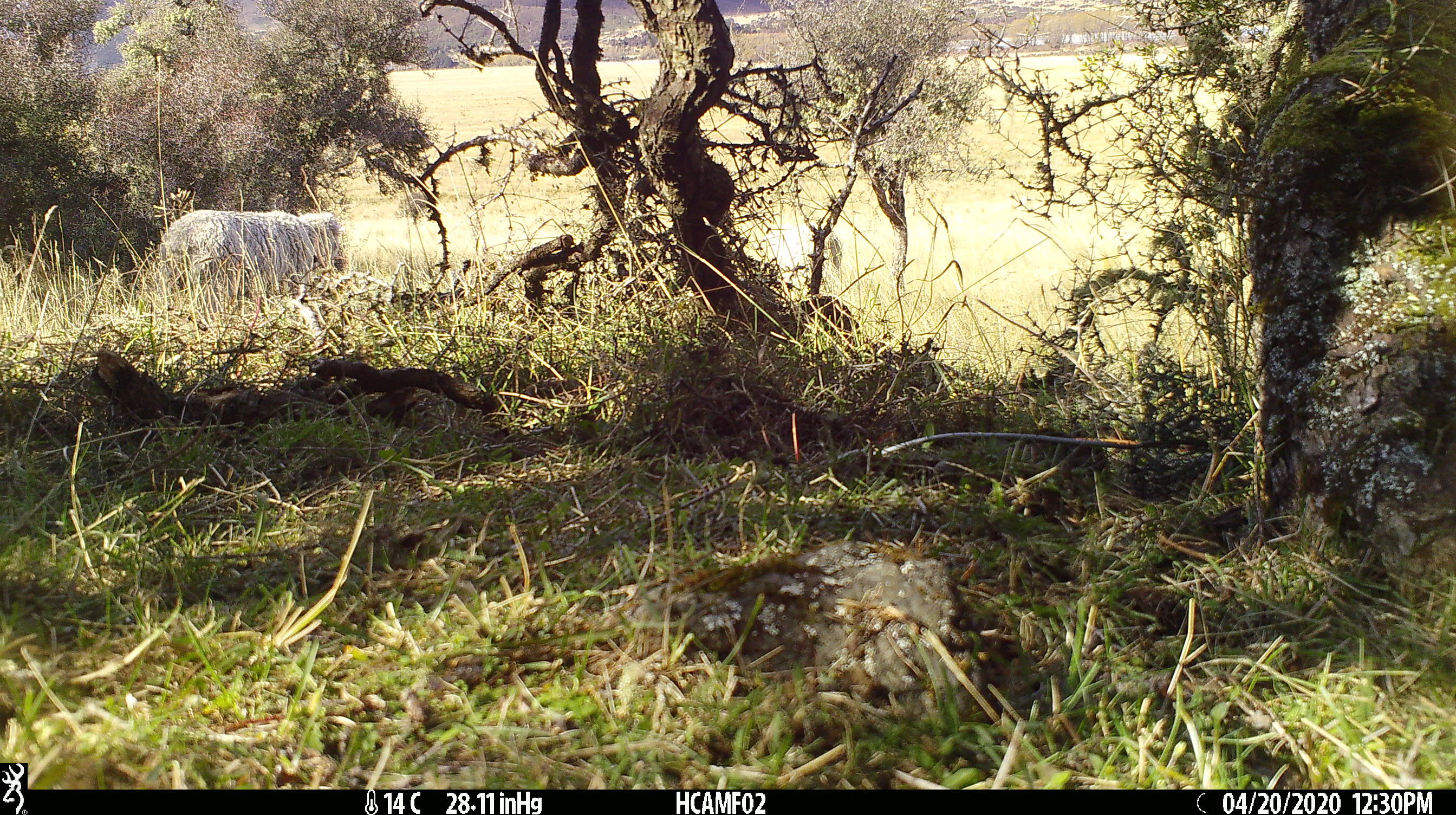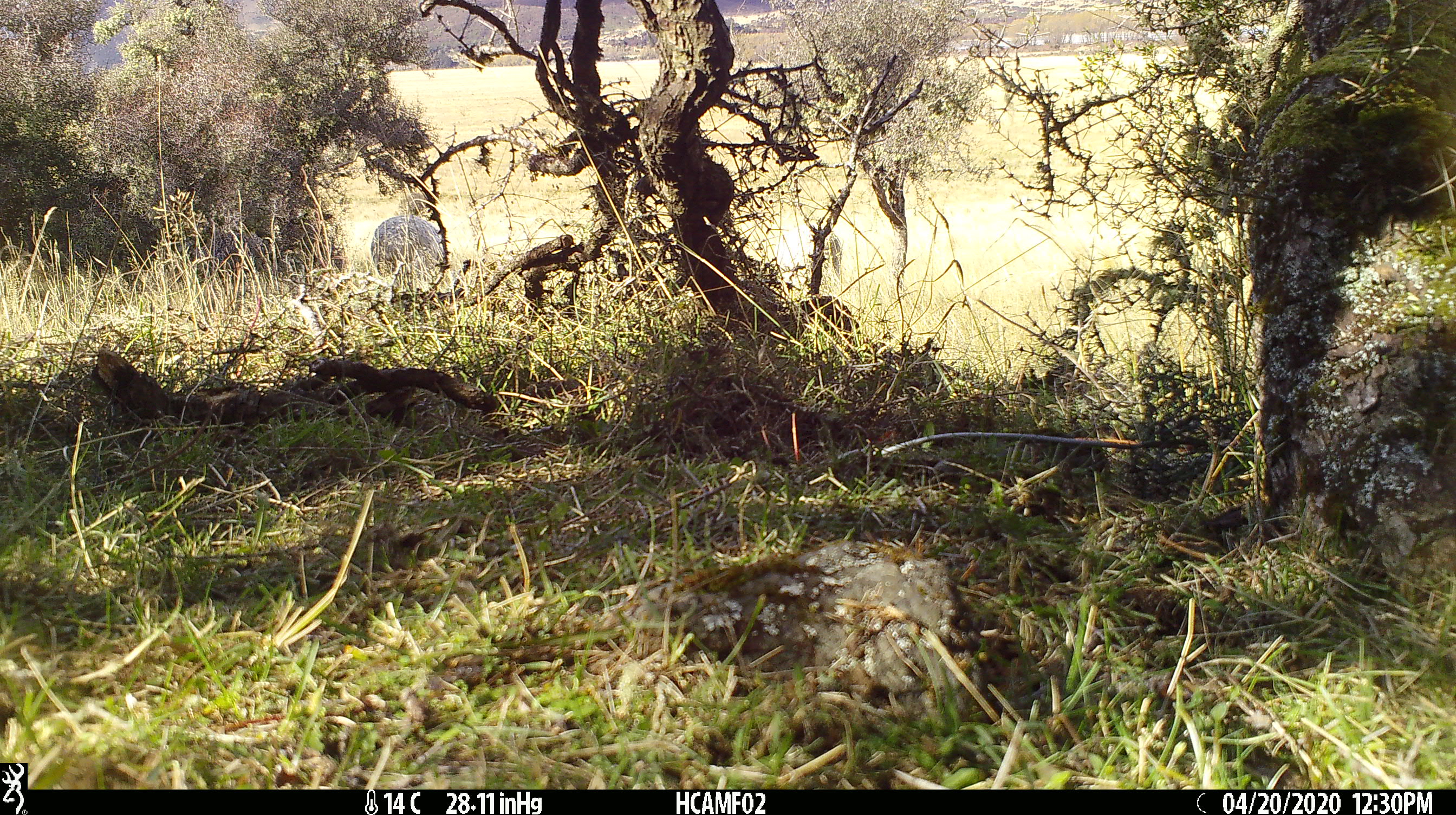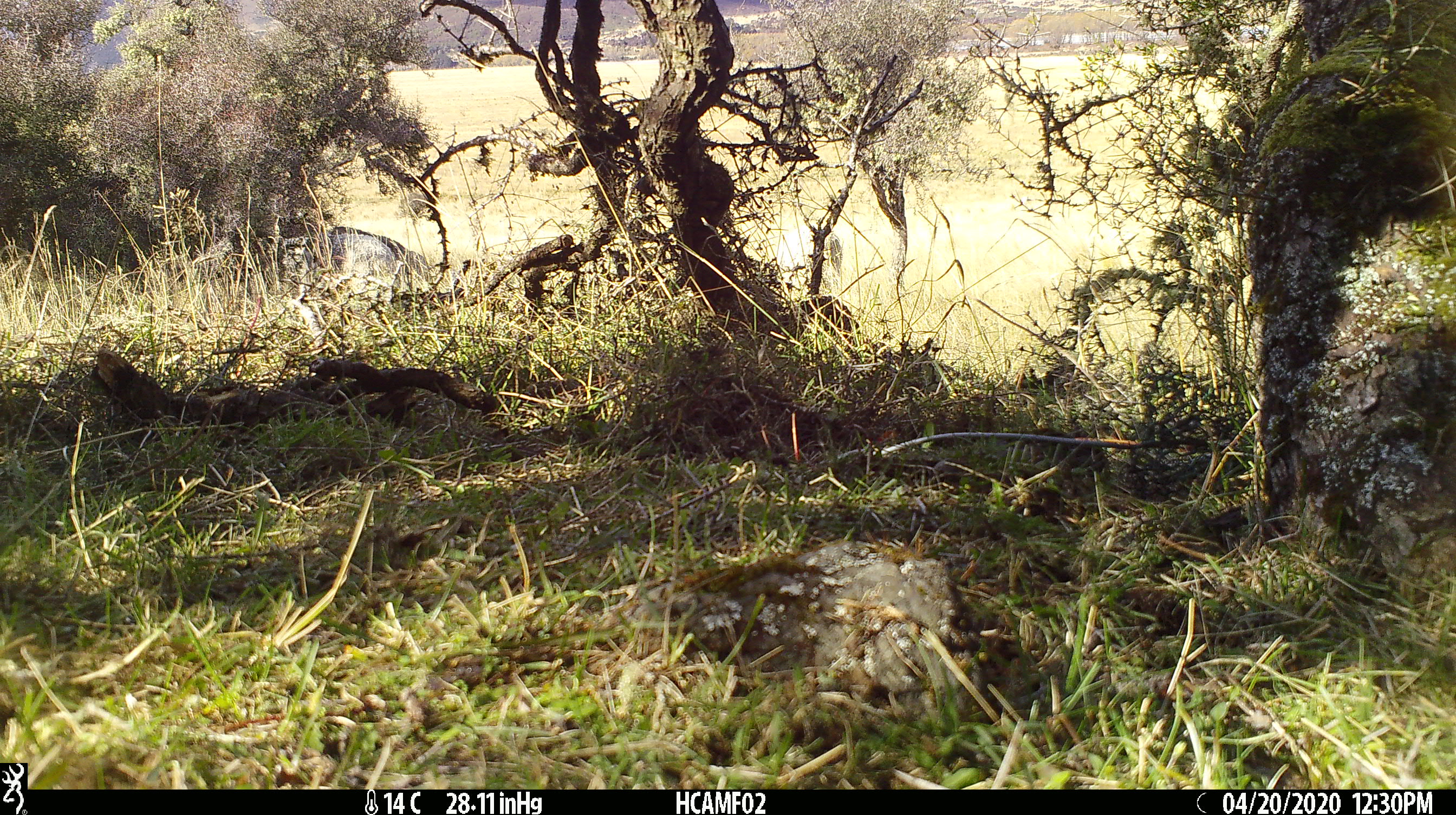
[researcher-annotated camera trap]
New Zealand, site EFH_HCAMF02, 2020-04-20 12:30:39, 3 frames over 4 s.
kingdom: Animalia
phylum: Chordata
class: Mammalia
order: Artiodactyla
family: Bovidae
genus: Ovis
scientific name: Ovis aries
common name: domestic sheep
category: sheep